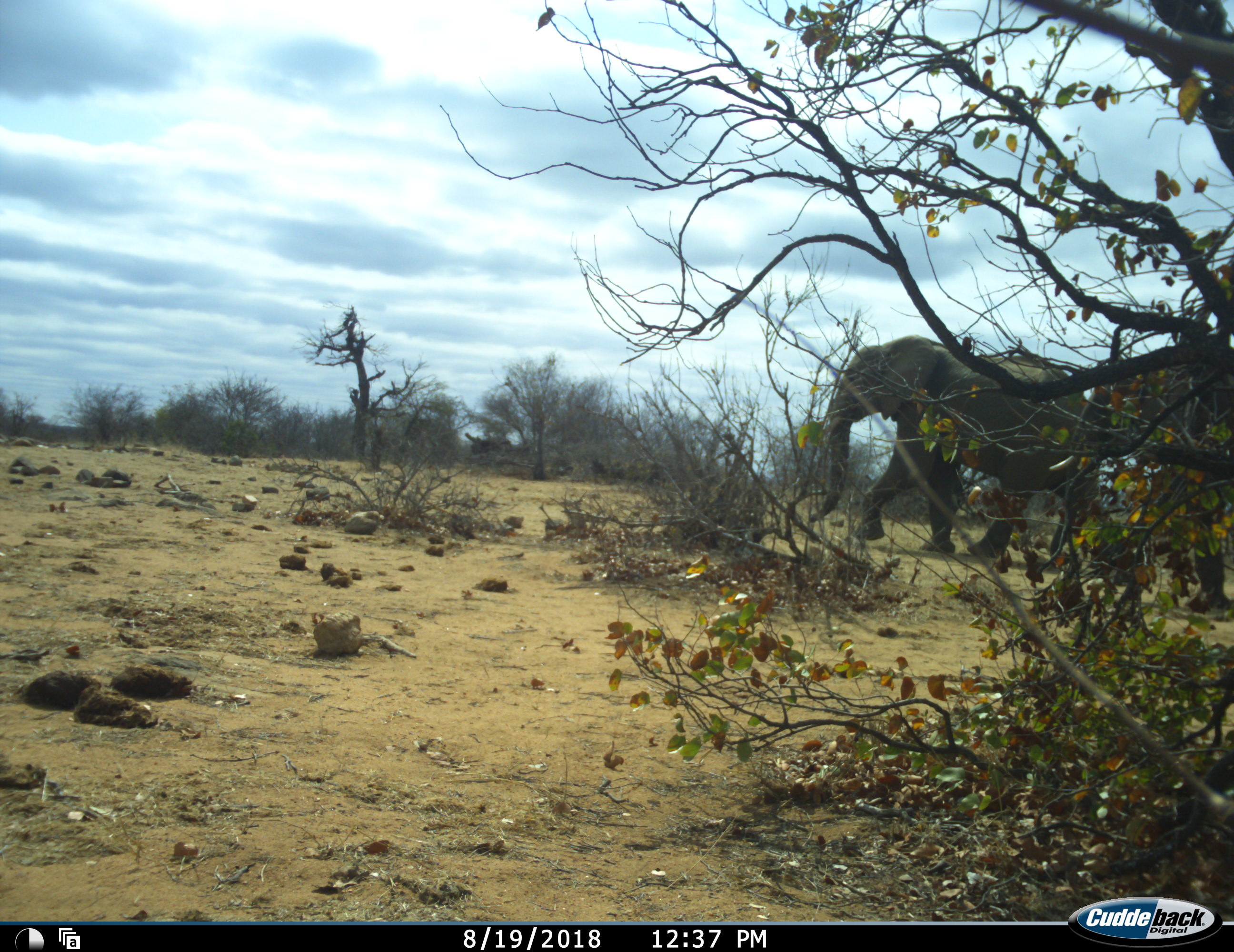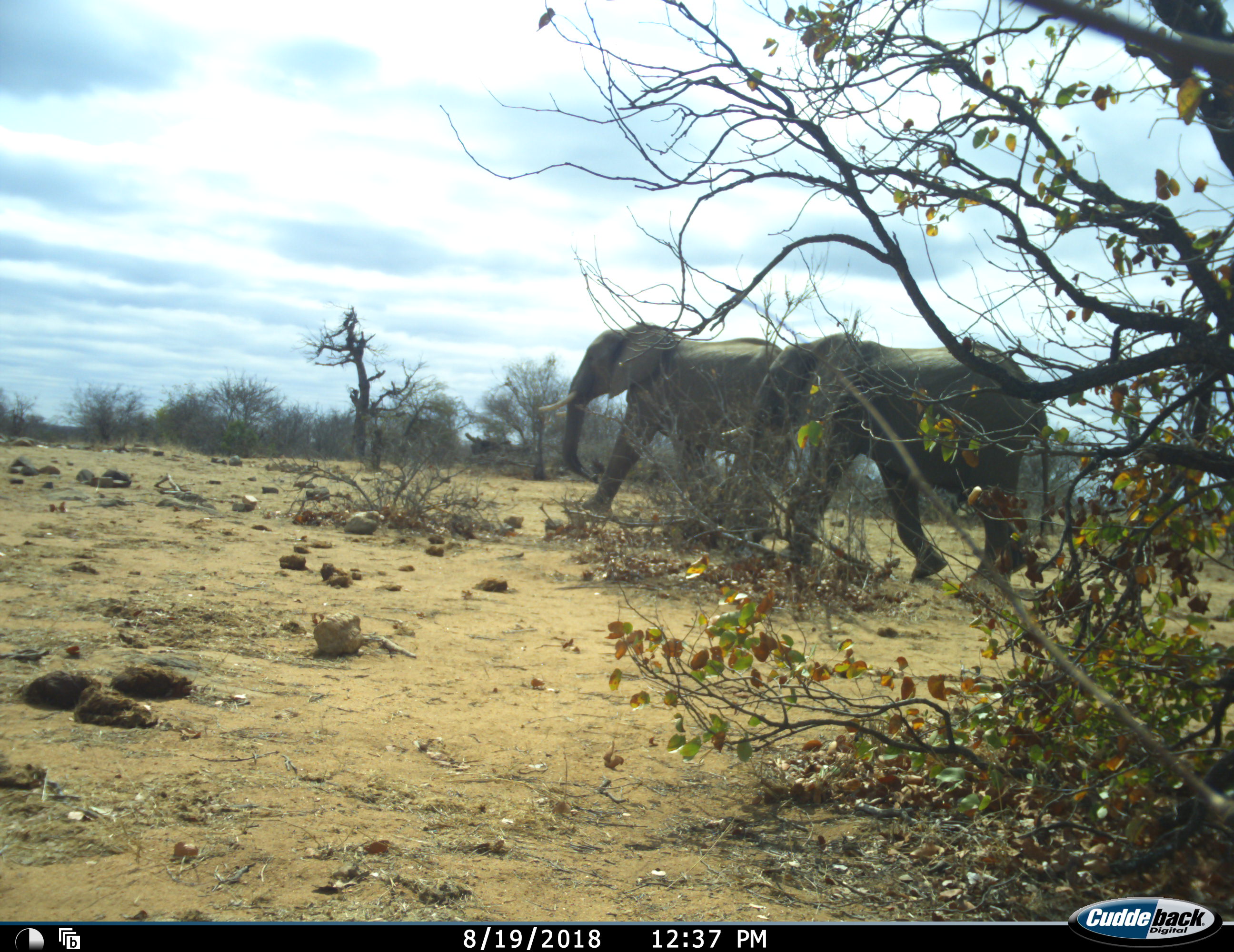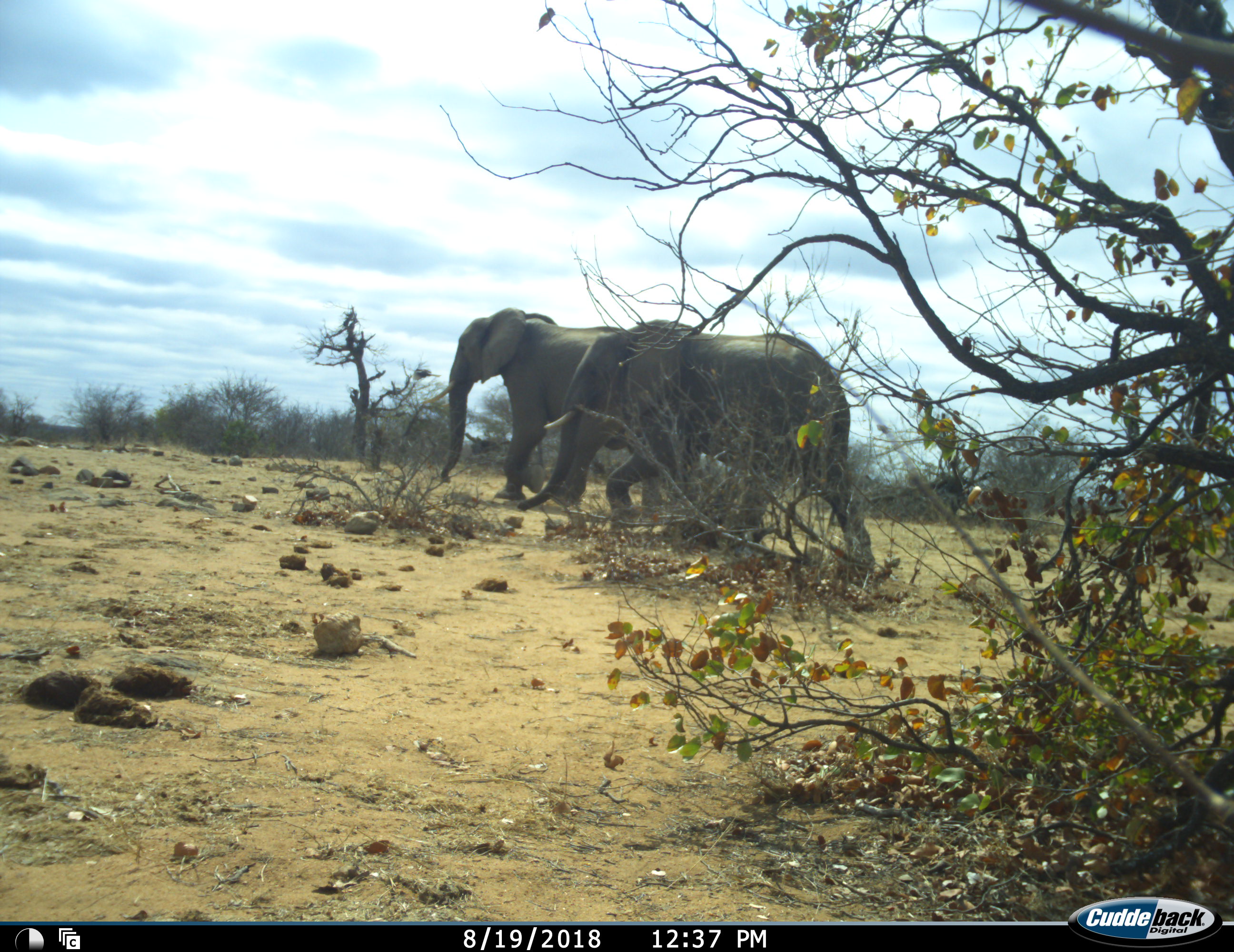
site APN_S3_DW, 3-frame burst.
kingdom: Animalia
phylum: Chordata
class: Mammalia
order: Proboscidea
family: Elephantidae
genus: Loxodonta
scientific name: Loxodonta africana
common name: african bush elephant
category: elephant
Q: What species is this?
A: Elephant (african bush elephant) (Loxodonta africana).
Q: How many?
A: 2.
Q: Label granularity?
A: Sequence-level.